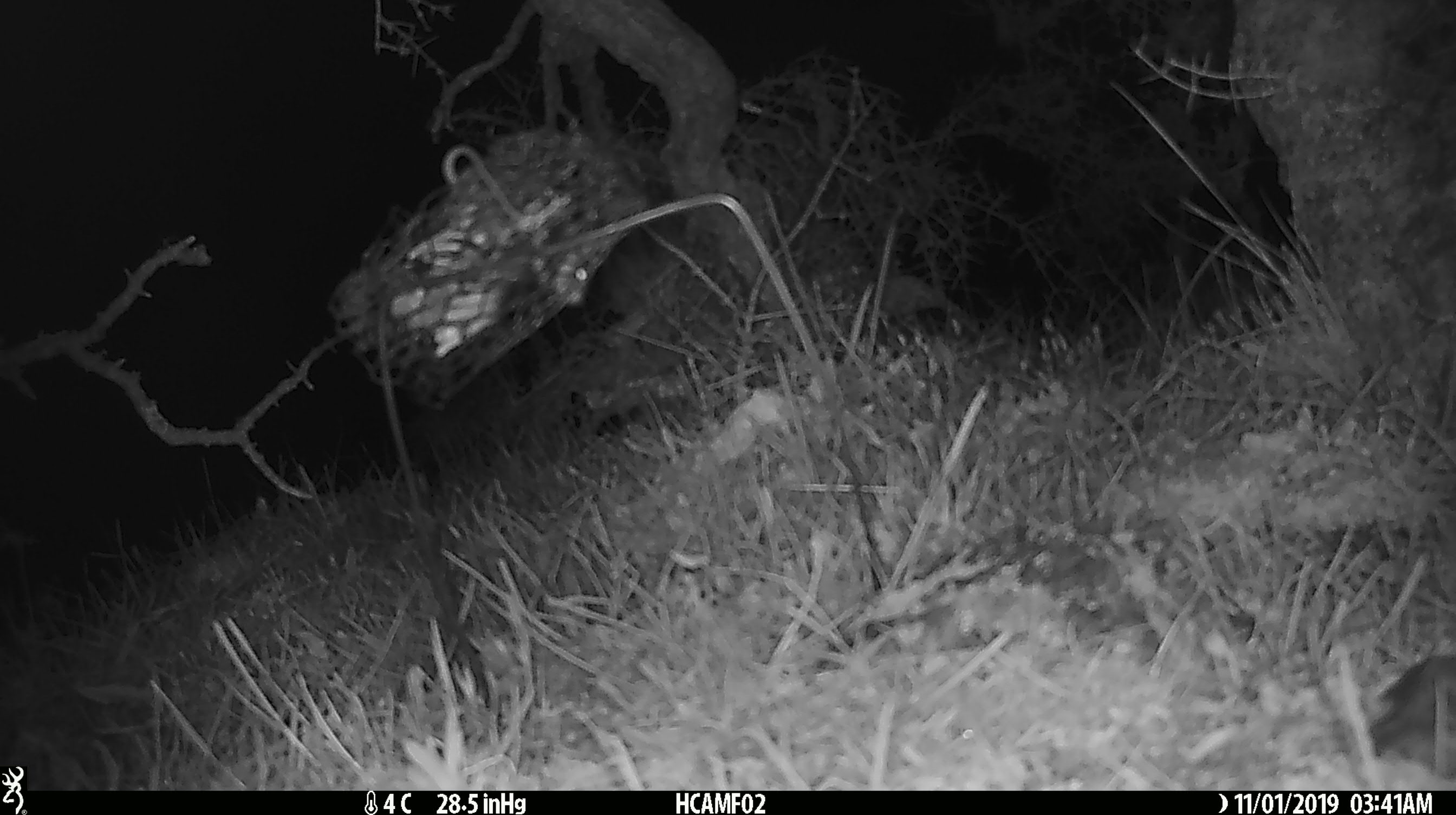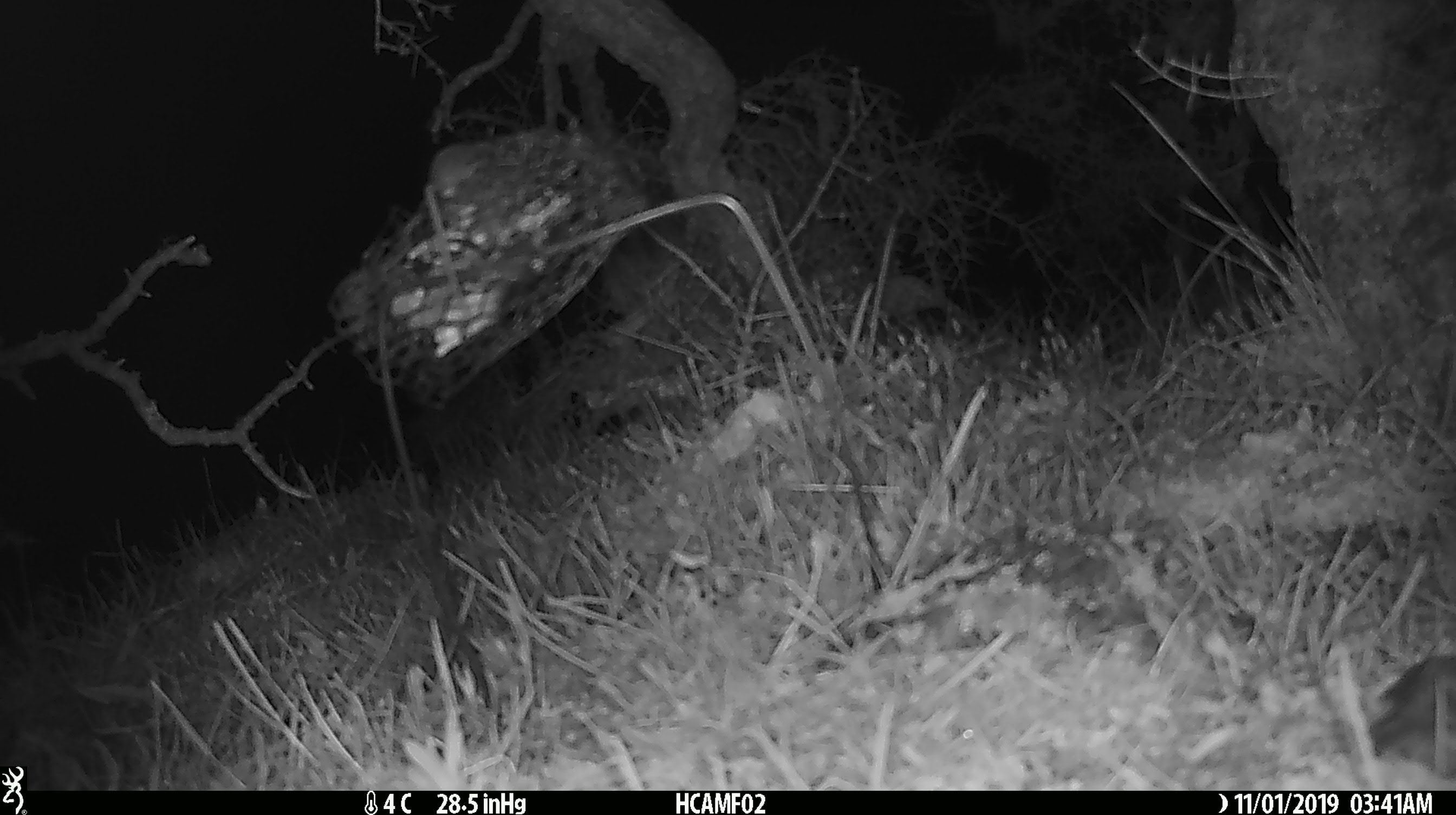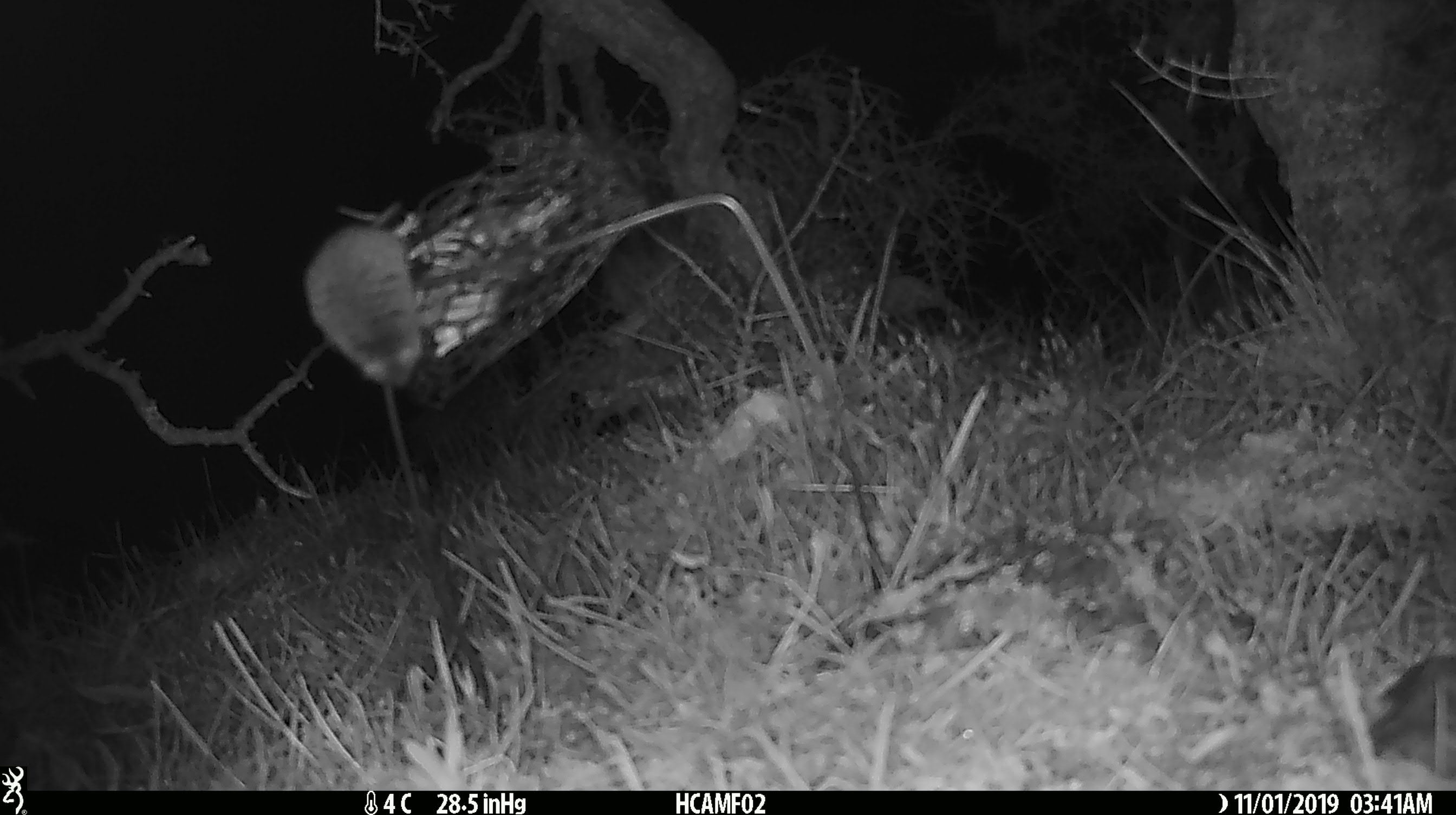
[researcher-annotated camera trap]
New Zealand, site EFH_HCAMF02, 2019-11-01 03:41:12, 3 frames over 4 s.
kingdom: Animalia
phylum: Chordata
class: Mammalia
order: Rodentia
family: Muridae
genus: Mus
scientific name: Mus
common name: mouse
Mouse (Mus).